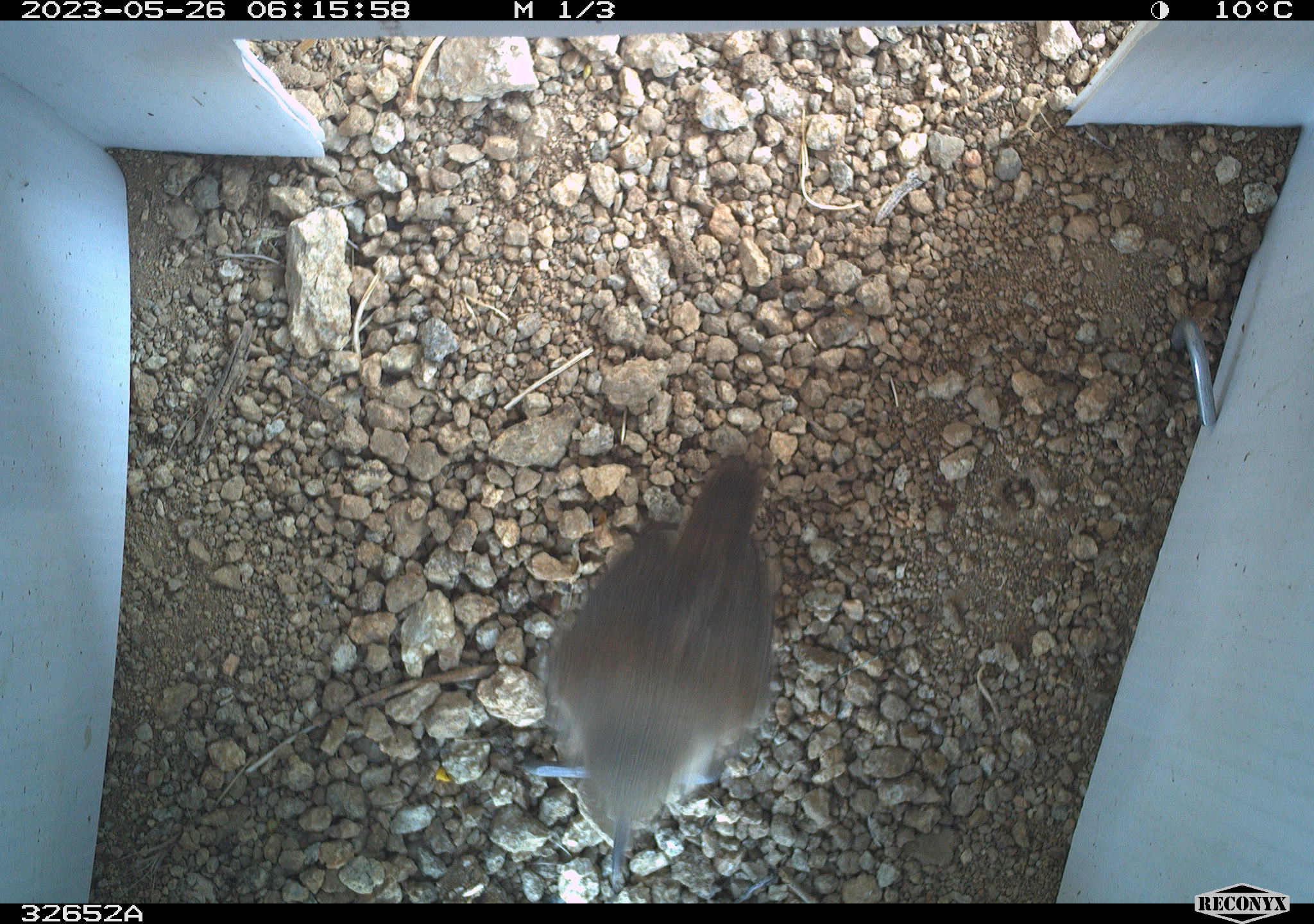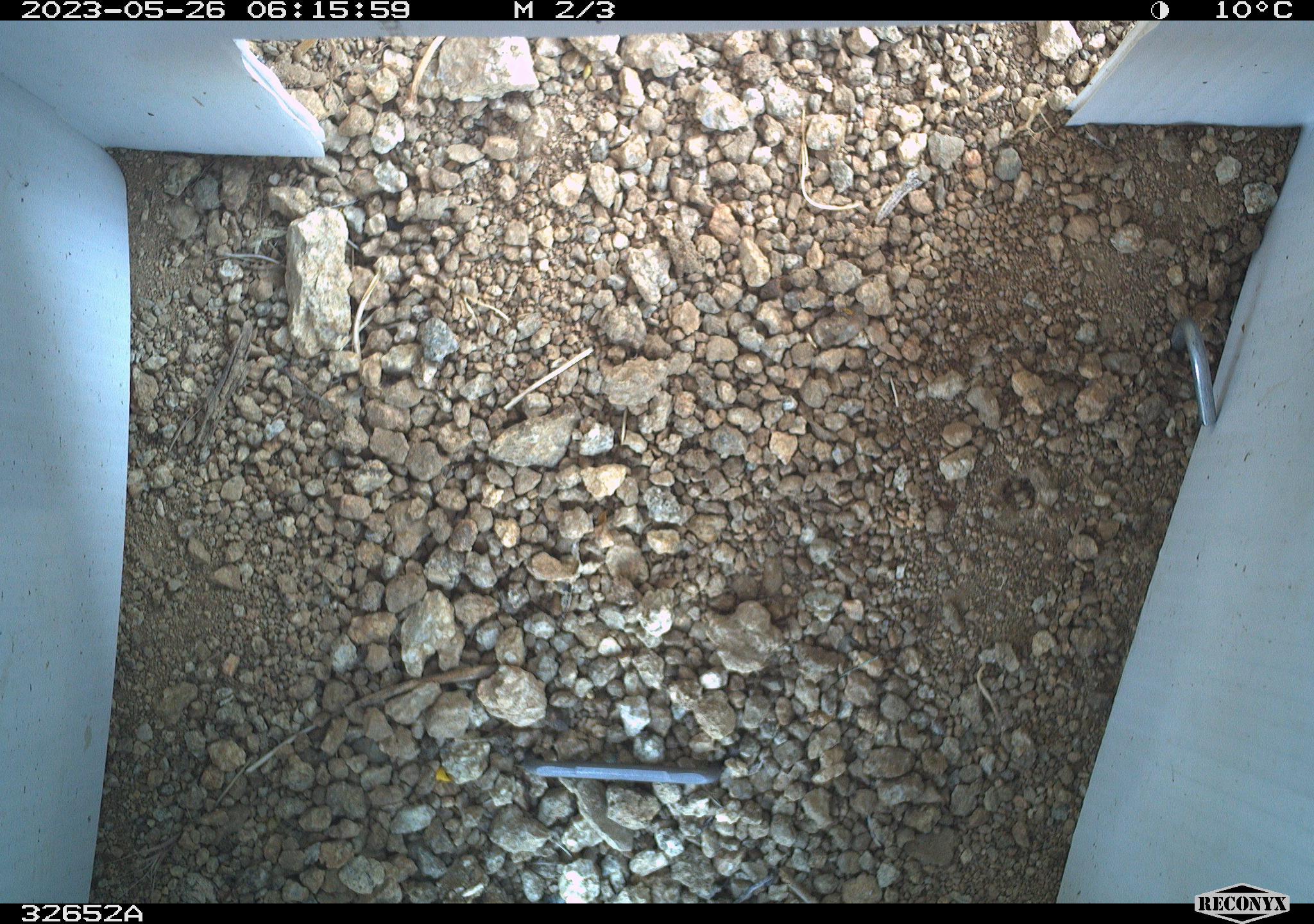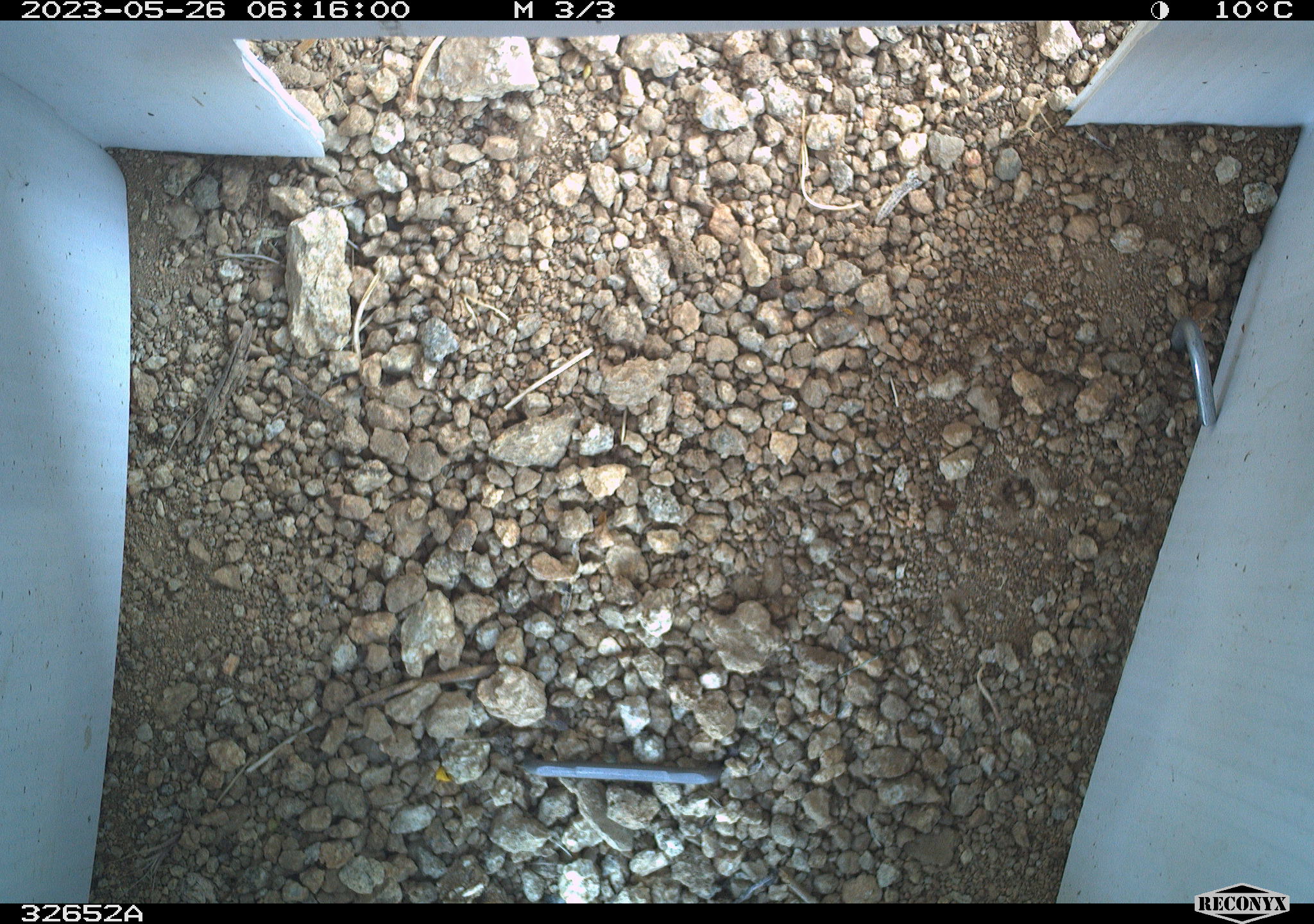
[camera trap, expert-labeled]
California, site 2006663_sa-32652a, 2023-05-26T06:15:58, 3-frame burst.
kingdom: Animalia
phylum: Chordata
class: Aves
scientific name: Aves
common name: bird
Bird (Aves).